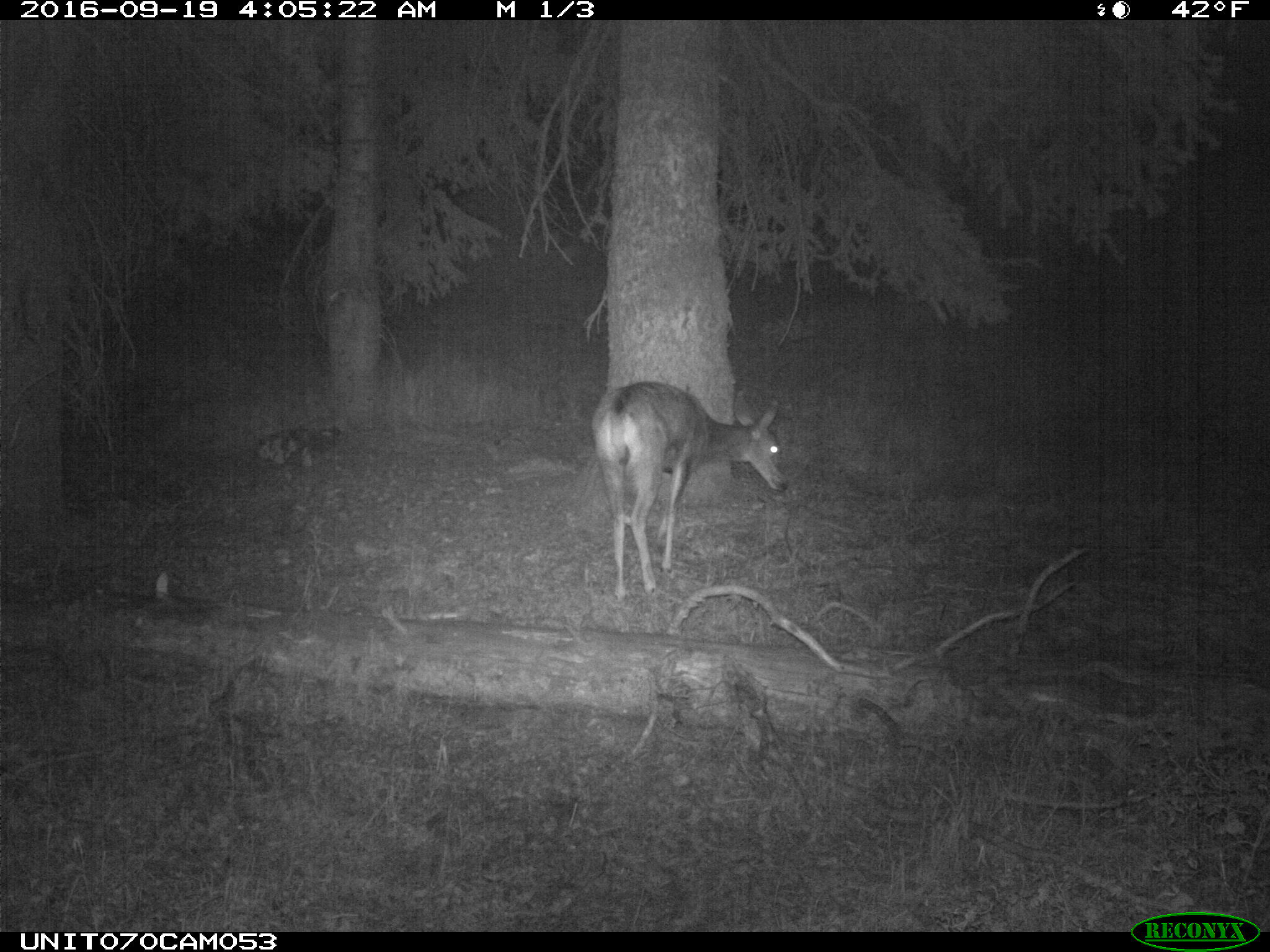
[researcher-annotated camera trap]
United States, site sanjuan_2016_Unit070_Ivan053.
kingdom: Animalia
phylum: Chordata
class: Mammalia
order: Artiodactyla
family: Cervidae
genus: Odocoileus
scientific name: Odocoileus hemionus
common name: mule deer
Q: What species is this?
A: Odocoileus hemionus (mule deer).